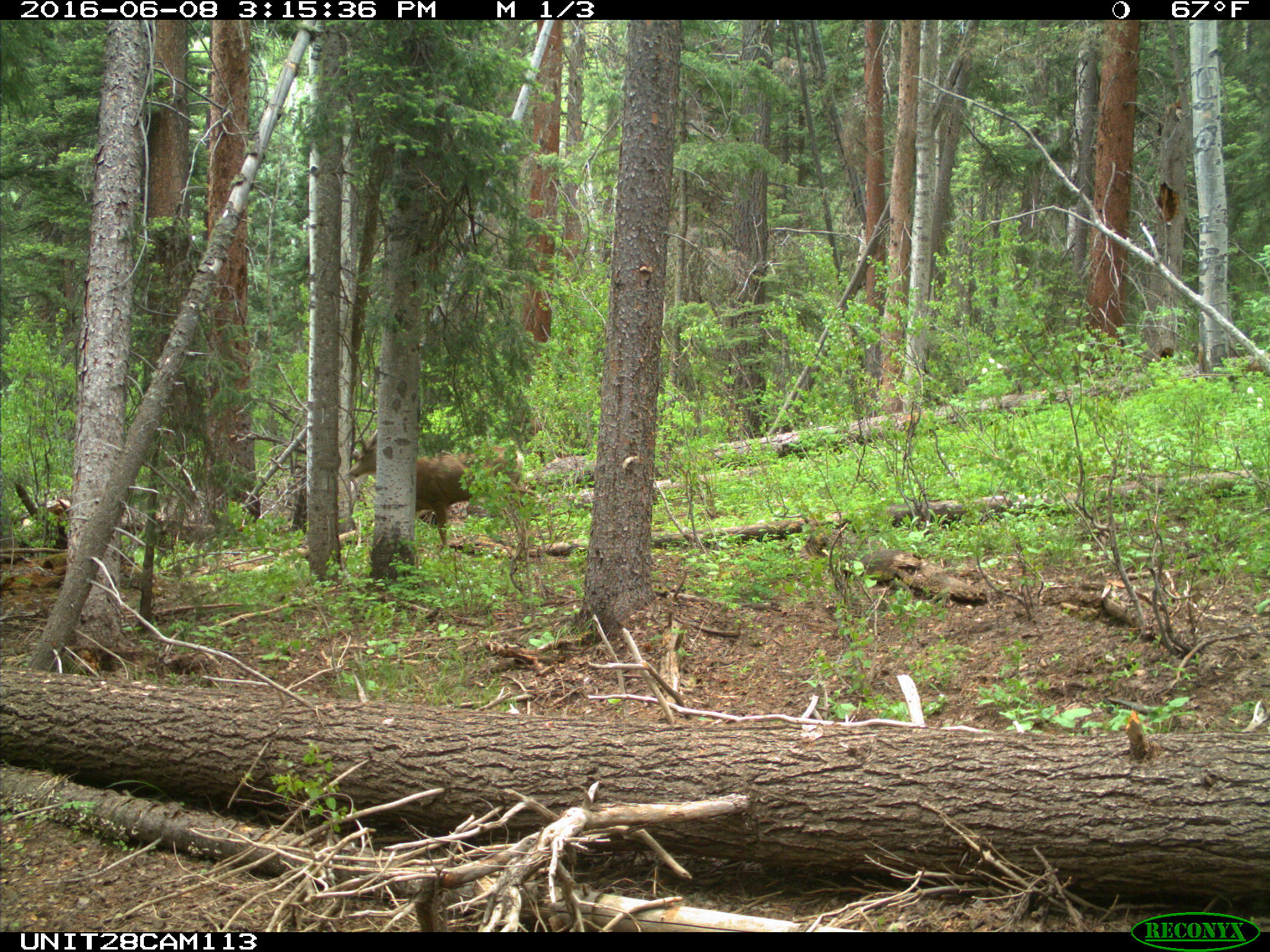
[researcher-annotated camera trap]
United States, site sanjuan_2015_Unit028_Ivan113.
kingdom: Animalia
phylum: Chordata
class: Mammalia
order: Artiodactyla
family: Cervidae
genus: Odocoileus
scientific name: Odocoileus hemionus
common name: mule deer